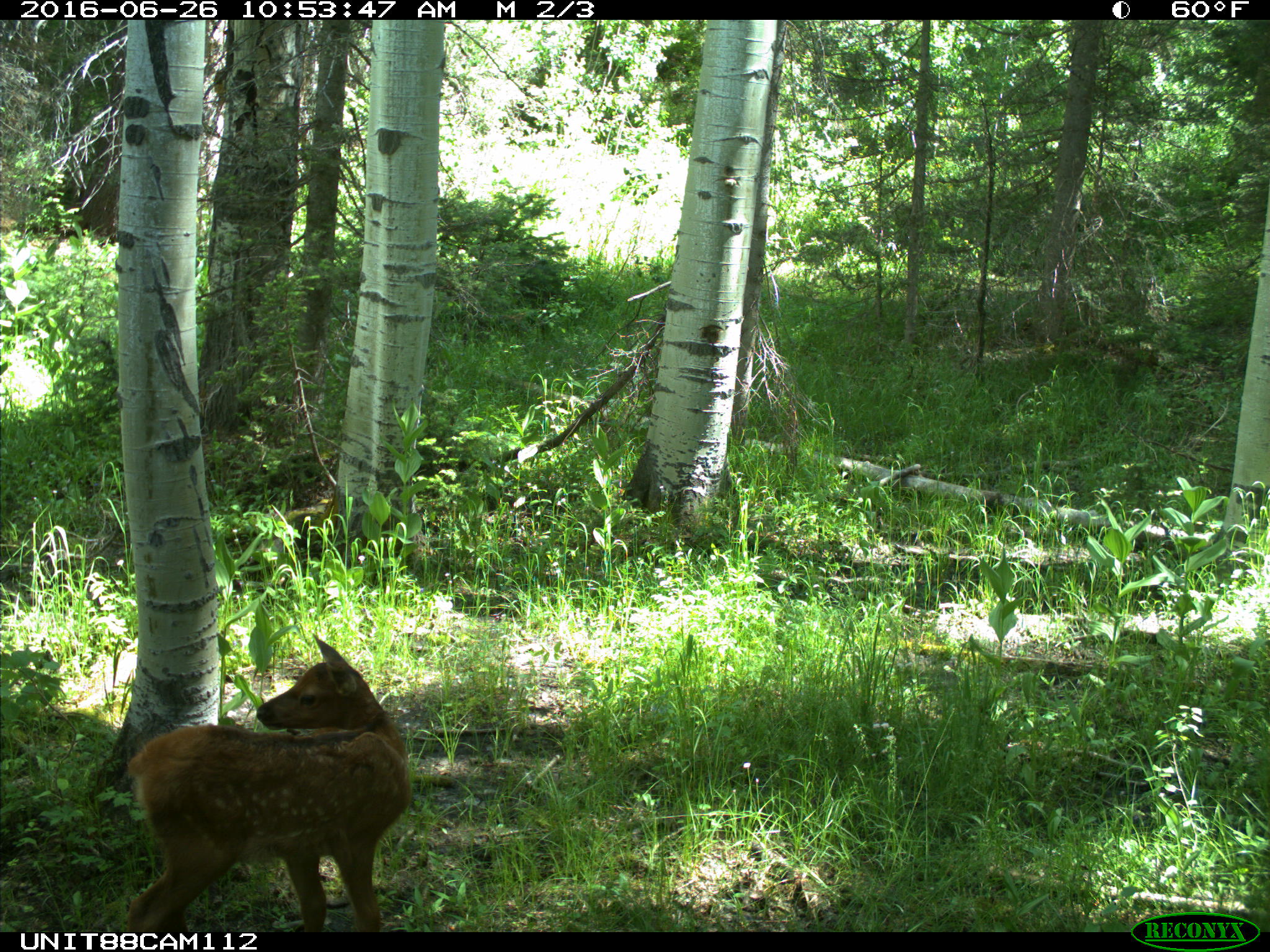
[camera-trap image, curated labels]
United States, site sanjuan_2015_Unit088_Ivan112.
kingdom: Animalia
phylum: Chordata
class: Mammalia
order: Artiodactyla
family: Cervidae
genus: Cervus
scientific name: Cervus elaphus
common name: red deer